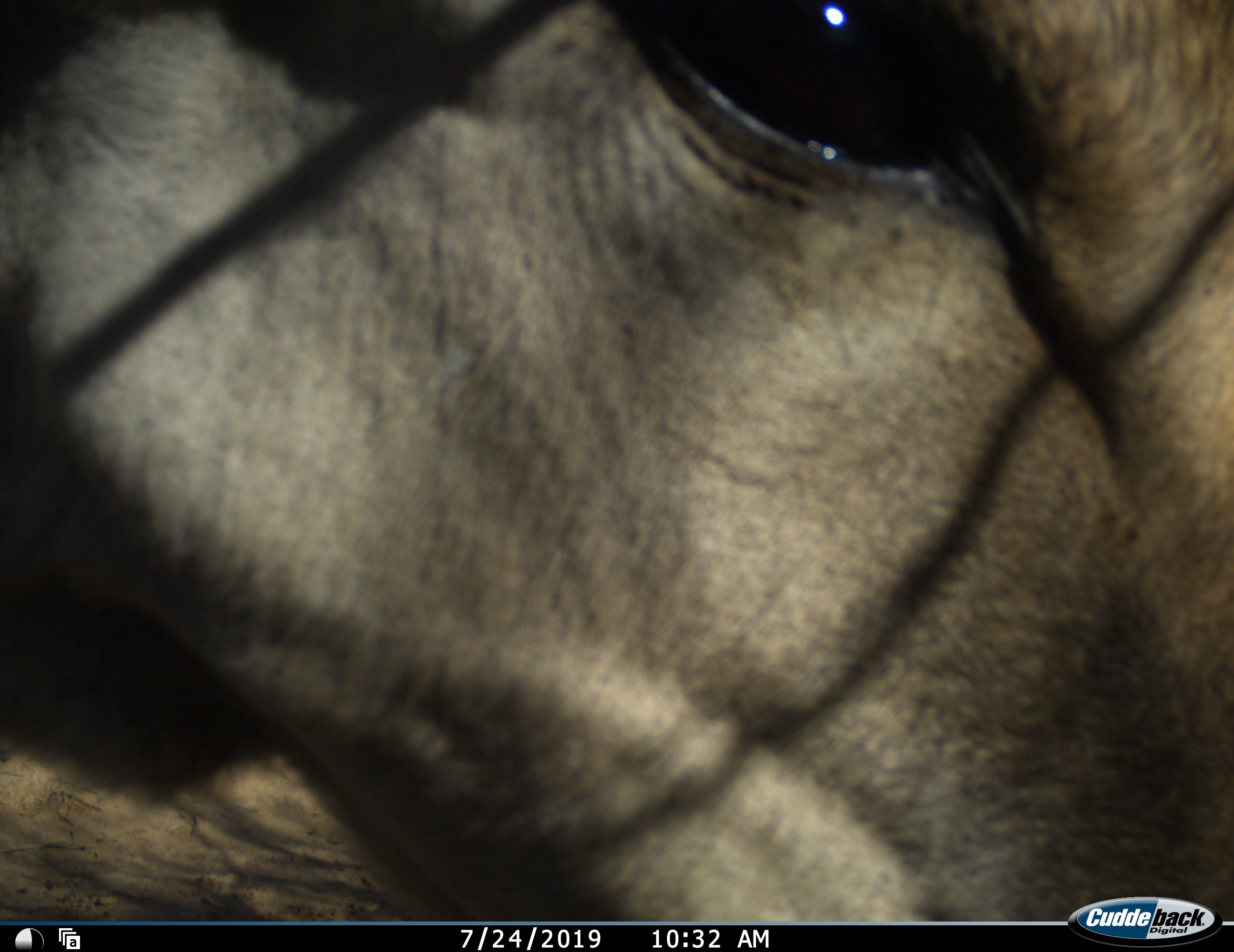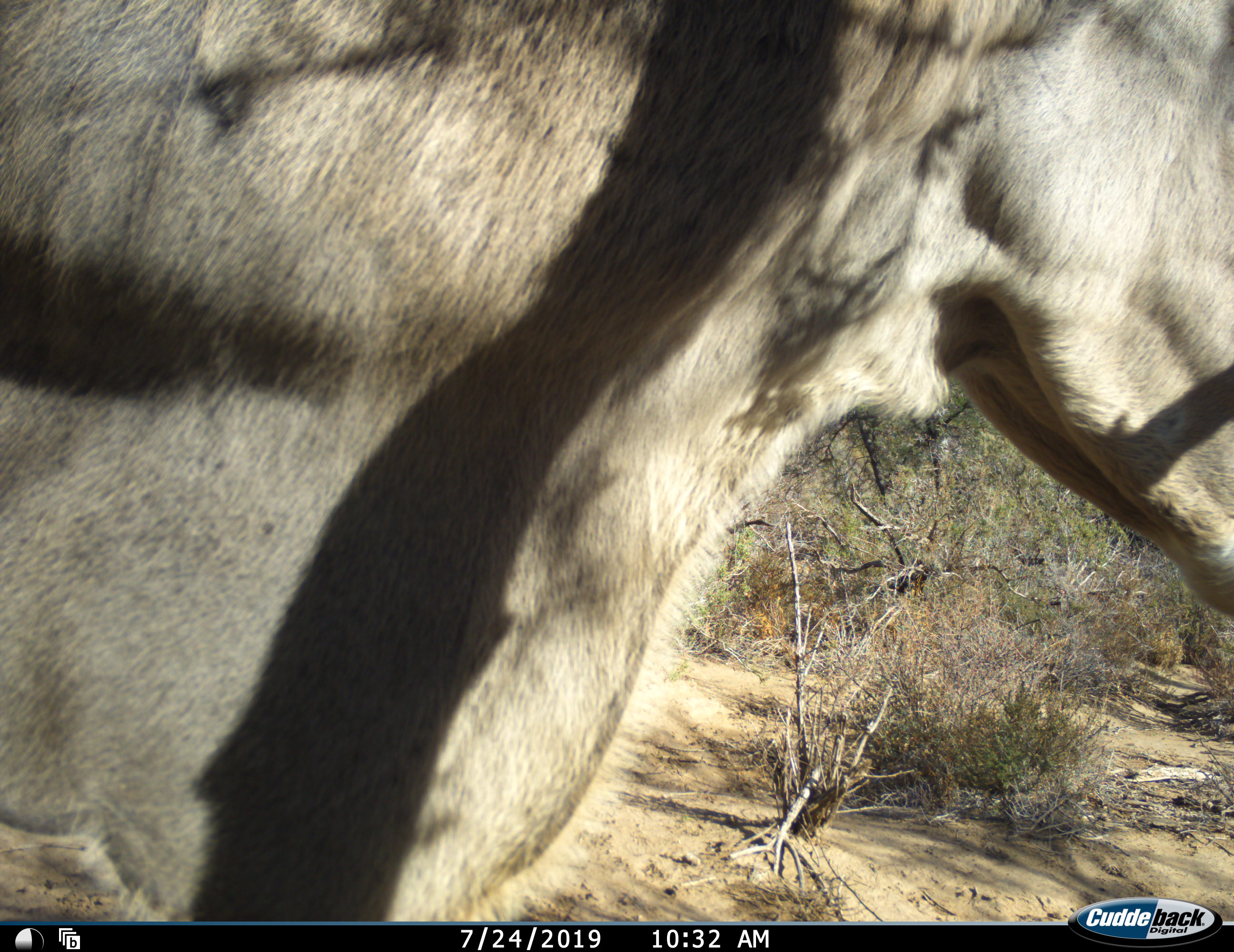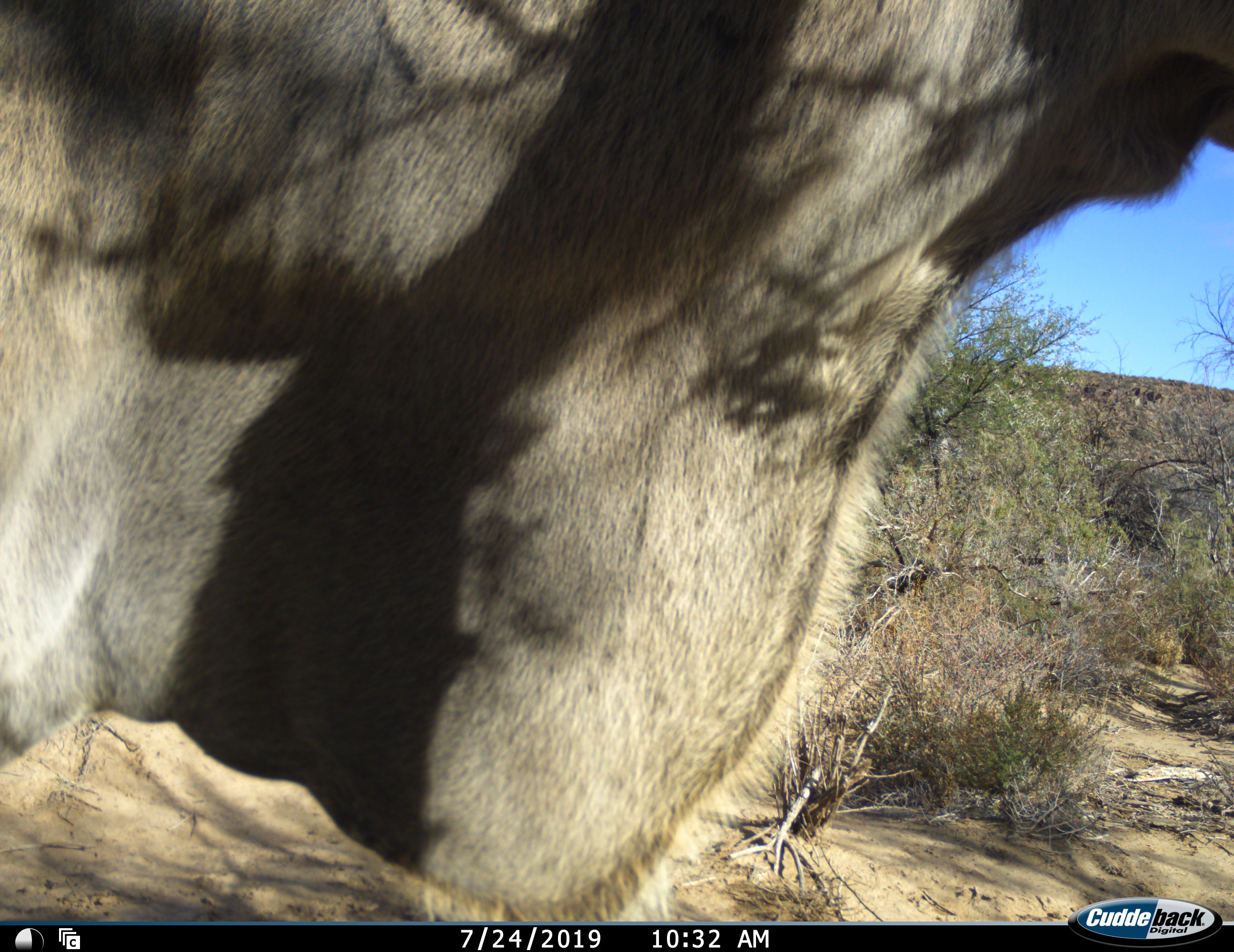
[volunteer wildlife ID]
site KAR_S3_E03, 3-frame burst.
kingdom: Animalia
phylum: Chordata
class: Mammalia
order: Artiodactyla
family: Bovidae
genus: Tragelaphus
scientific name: Tragelaphus oryx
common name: eland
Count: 1.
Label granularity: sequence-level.